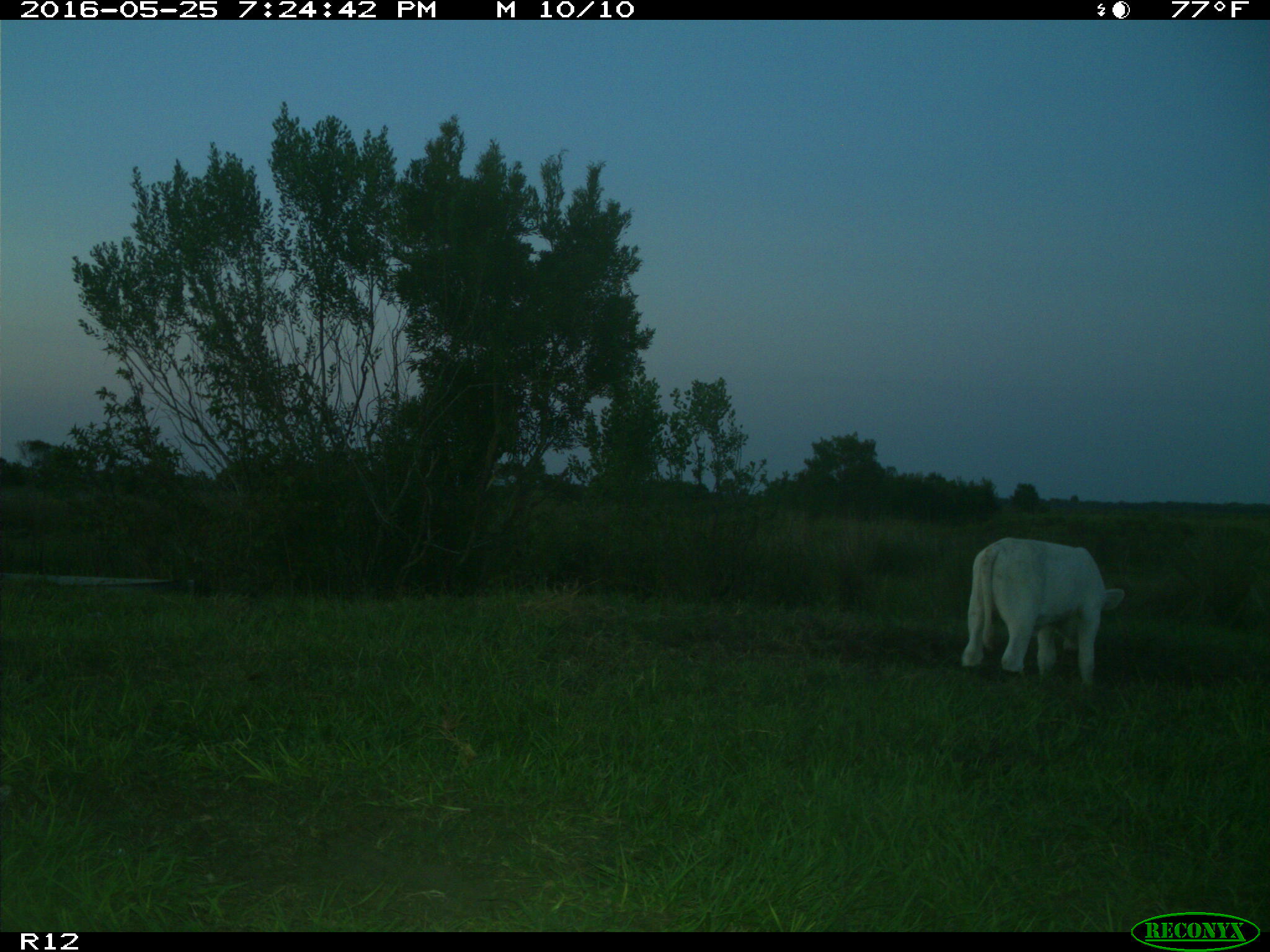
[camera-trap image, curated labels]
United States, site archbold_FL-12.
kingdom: Animalia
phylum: Chordata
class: Mammalia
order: Artiodactyla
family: Bovidae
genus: Bos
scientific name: Bos taurus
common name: domestic cow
Bos taurus (domestic cow).